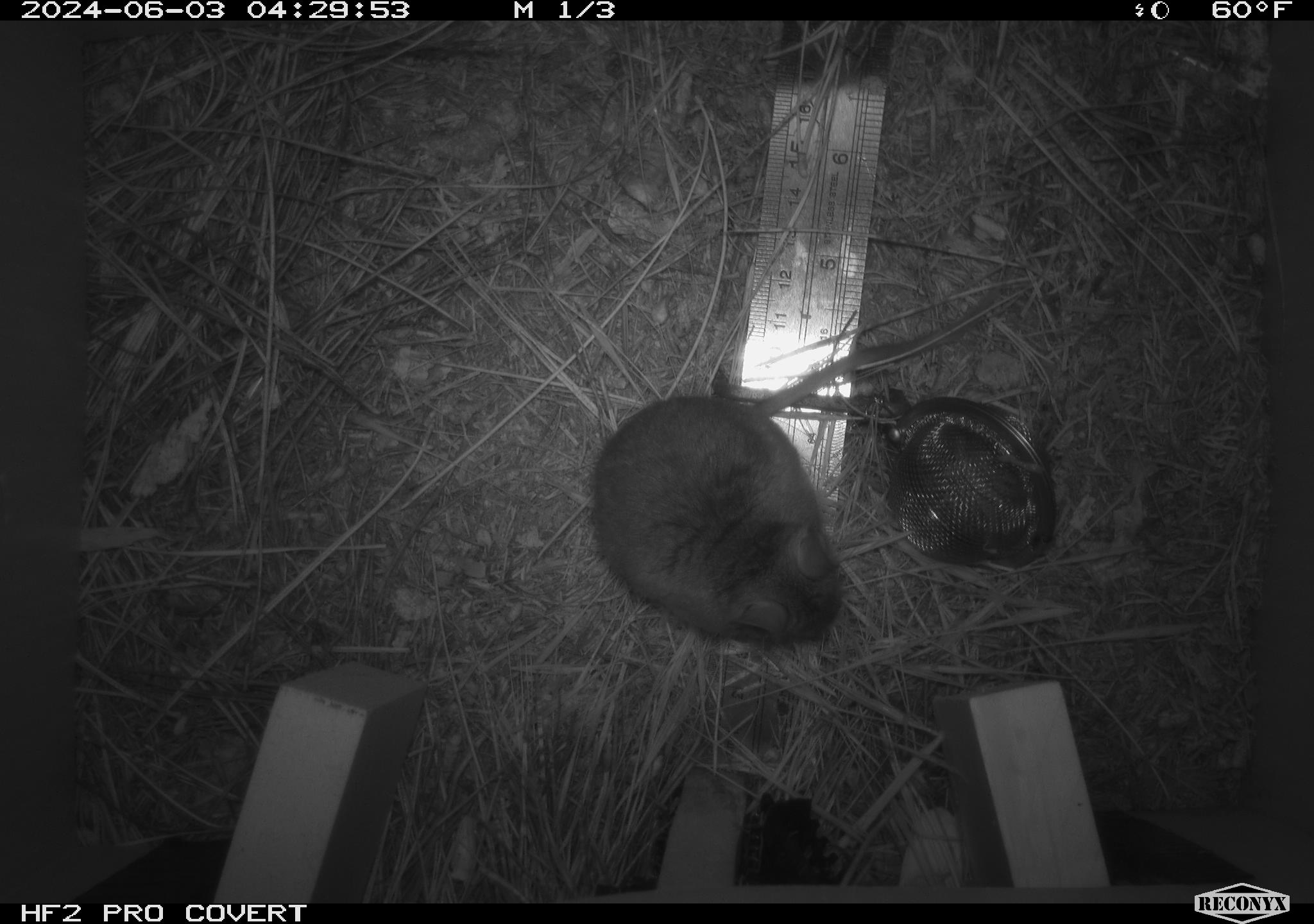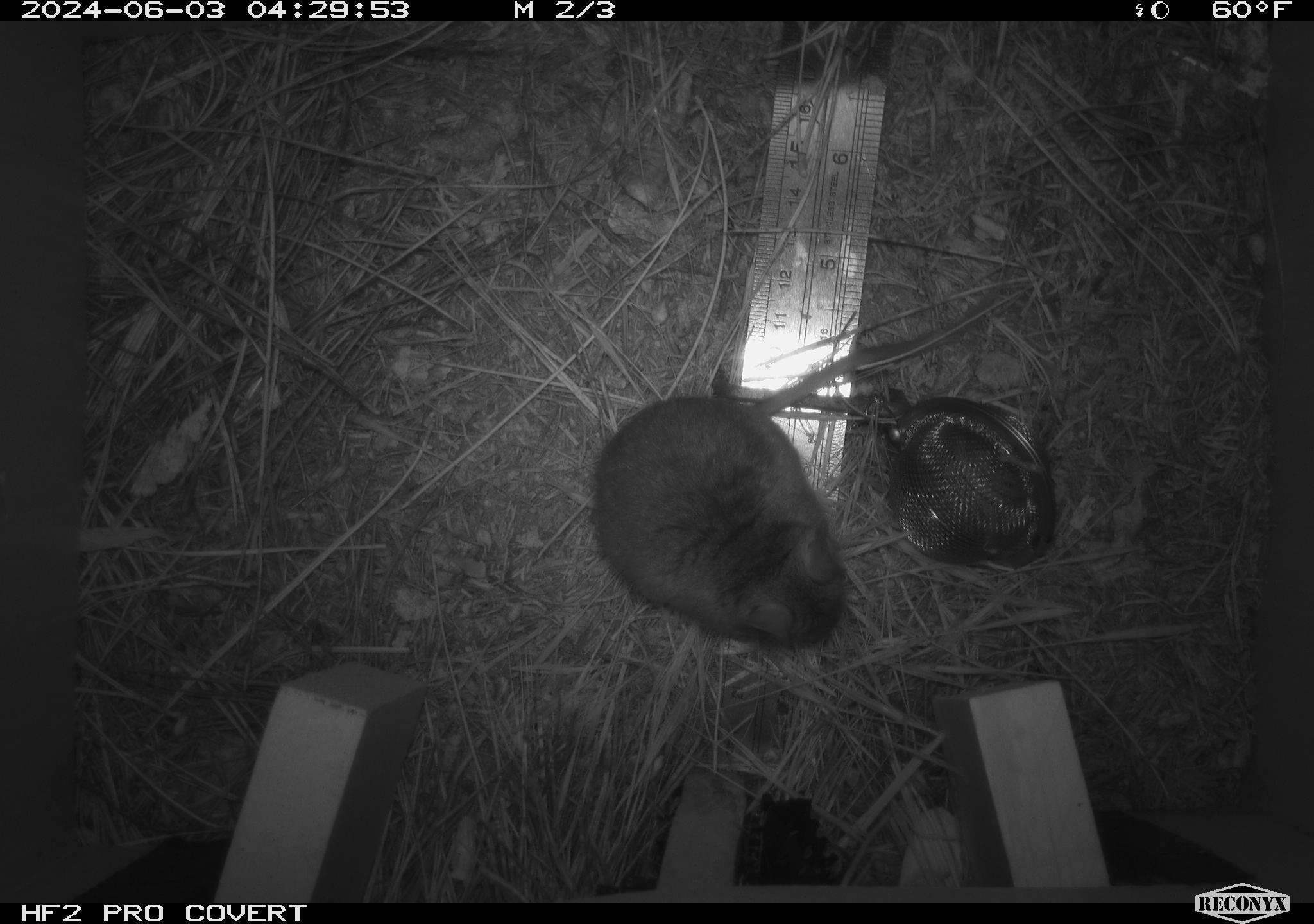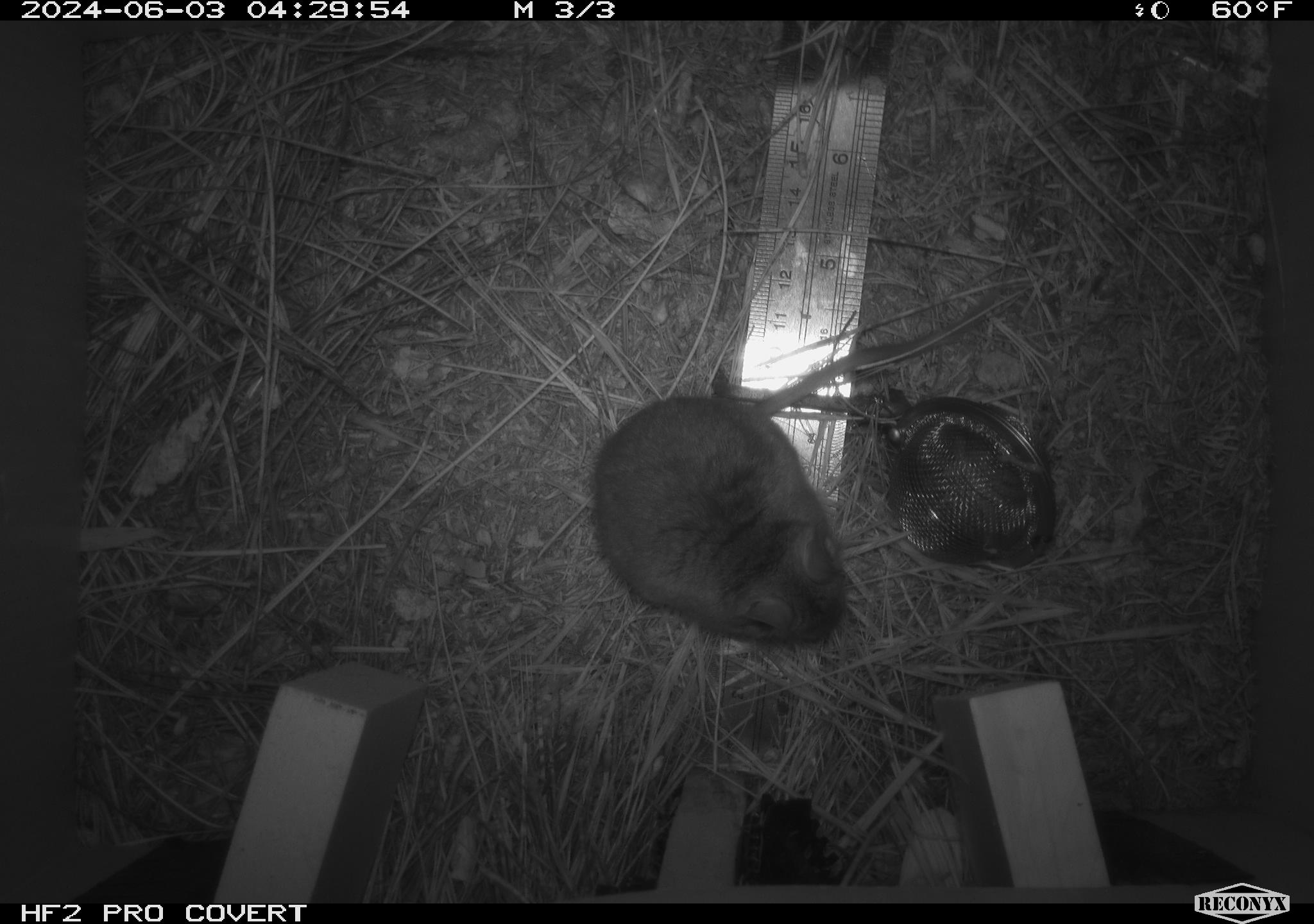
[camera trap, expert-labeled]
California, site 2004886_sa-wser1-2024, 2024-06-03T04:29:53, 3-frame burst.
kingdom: Animalia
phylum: Chordata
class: Mammalia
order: Rodentia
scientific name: Rodentia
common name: mouse species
Mouse species (Rodentia).